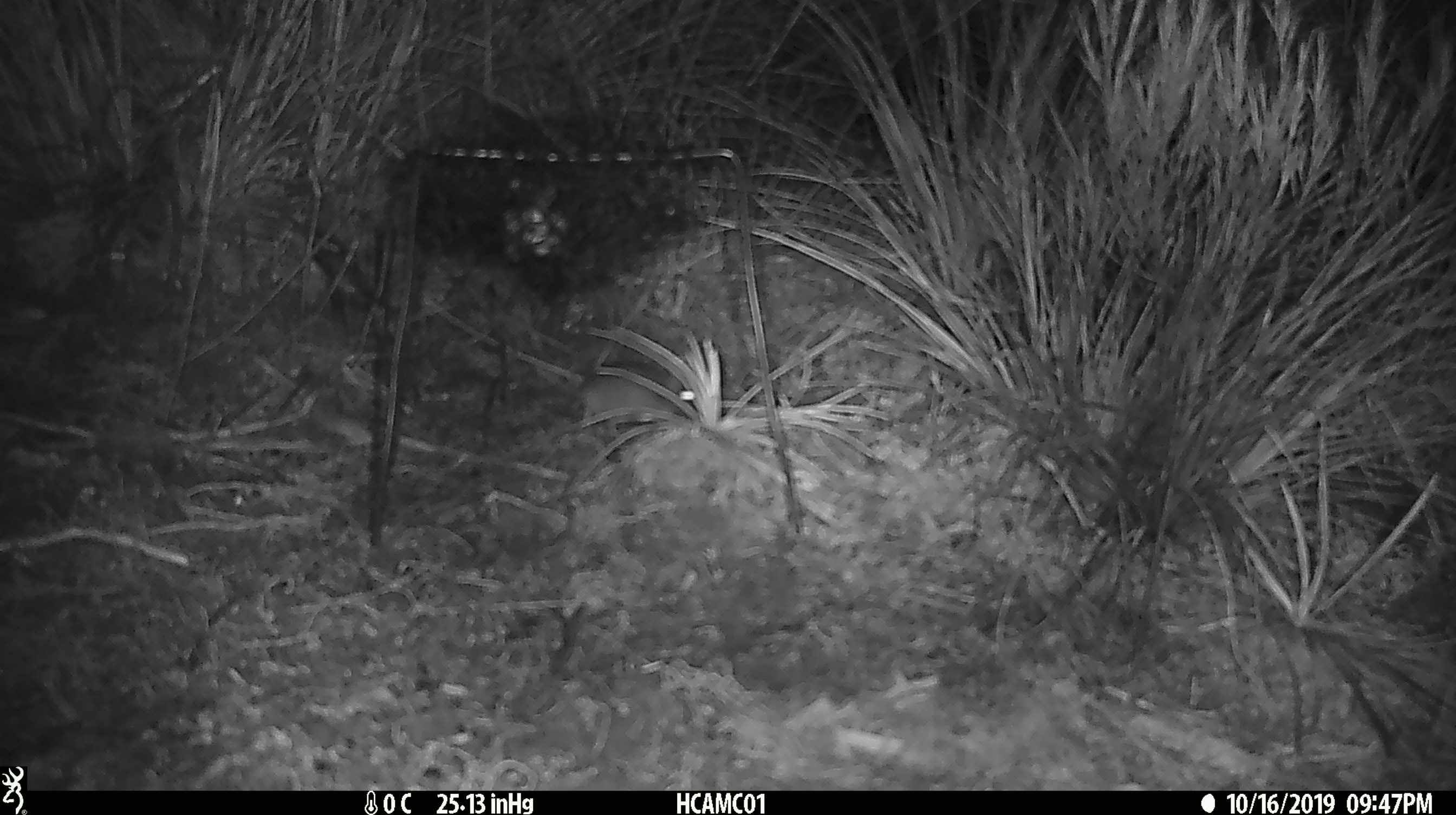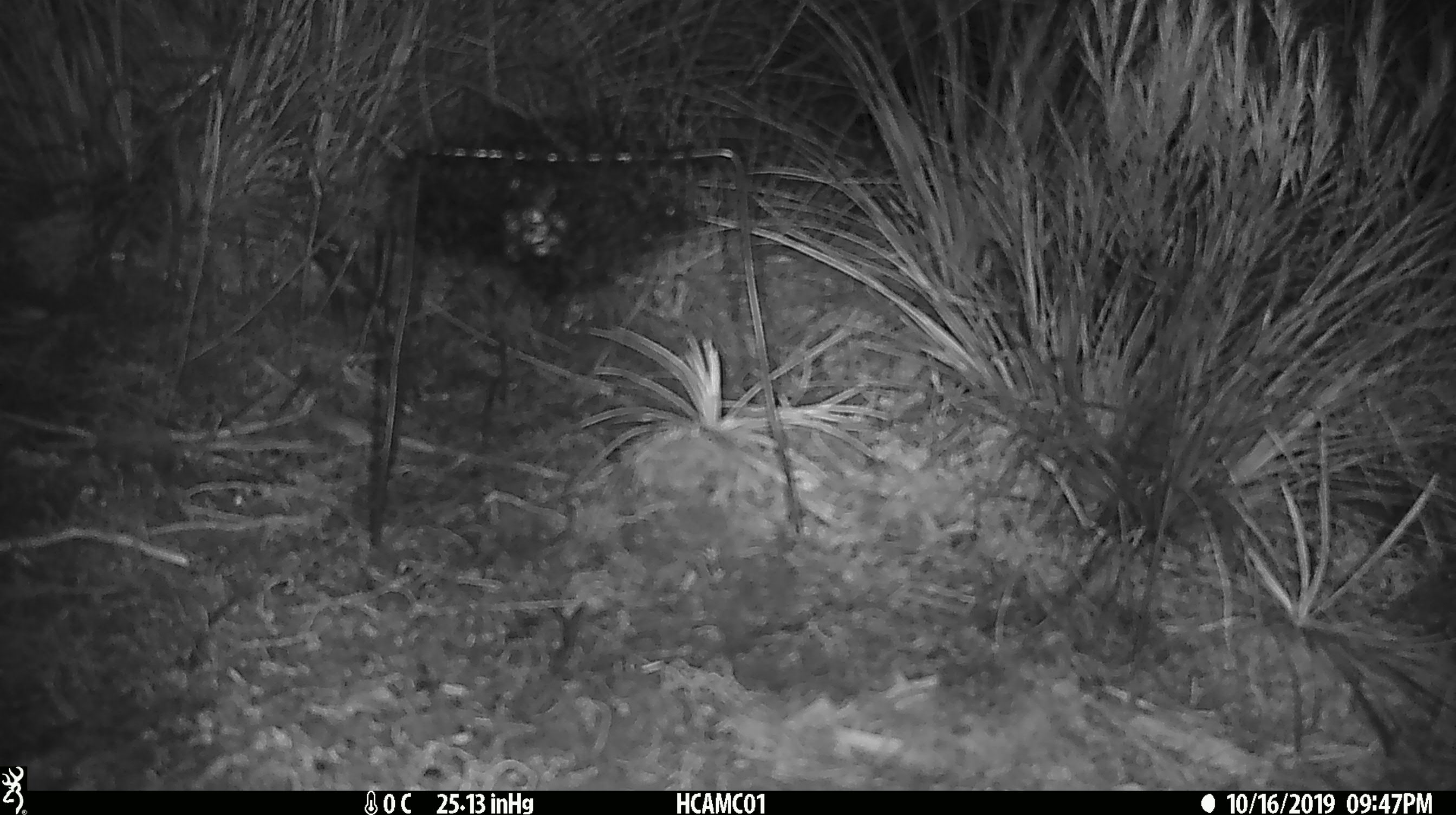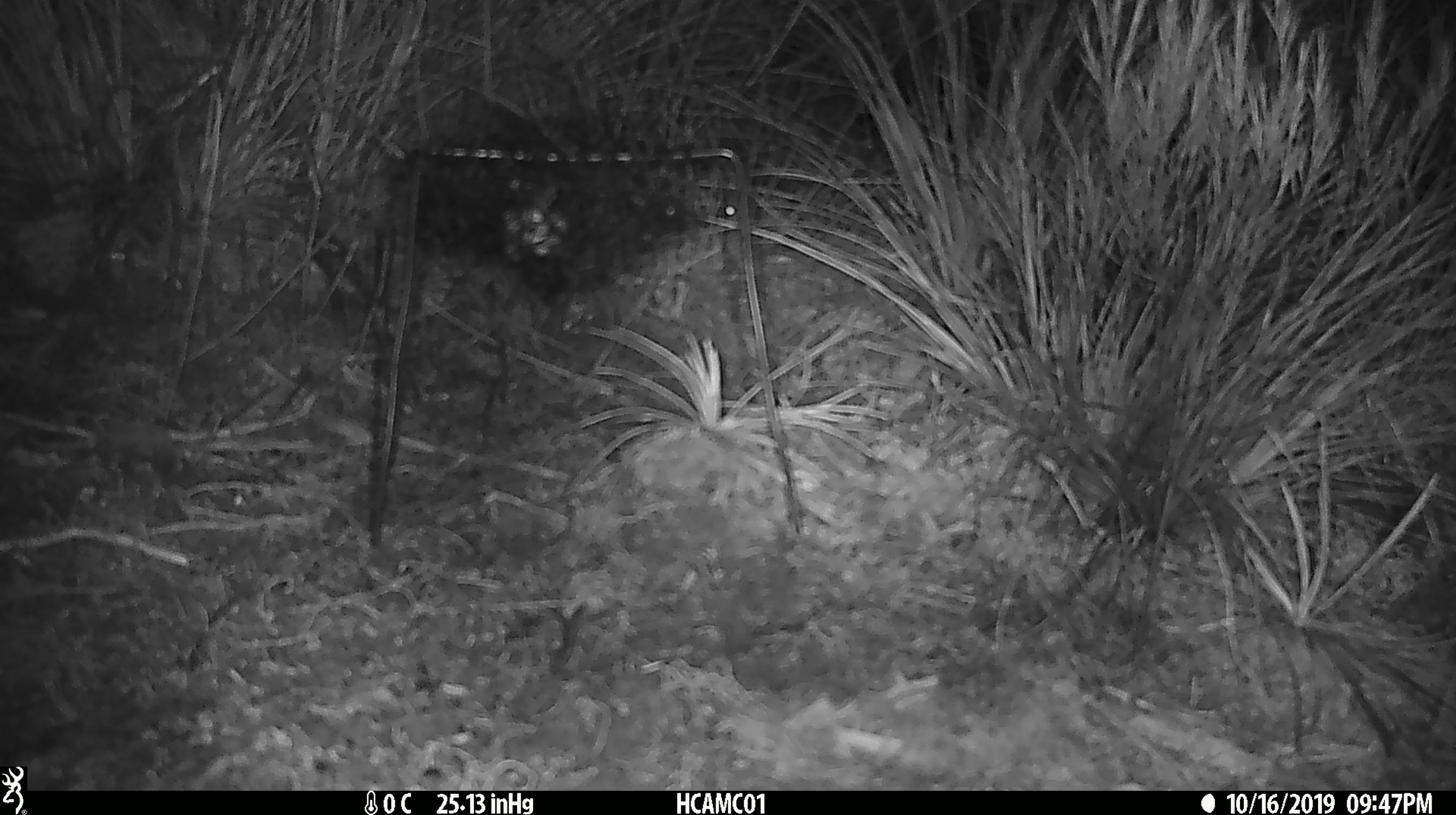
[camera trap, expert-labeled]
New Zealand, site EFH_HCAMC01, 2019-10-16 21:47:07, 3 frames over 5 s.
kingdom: Animalia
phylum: Chordata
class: Mammalia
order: Rodentia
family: Muridae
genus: Mus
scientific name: Mus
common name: mouse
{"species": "mouse (Mus)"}